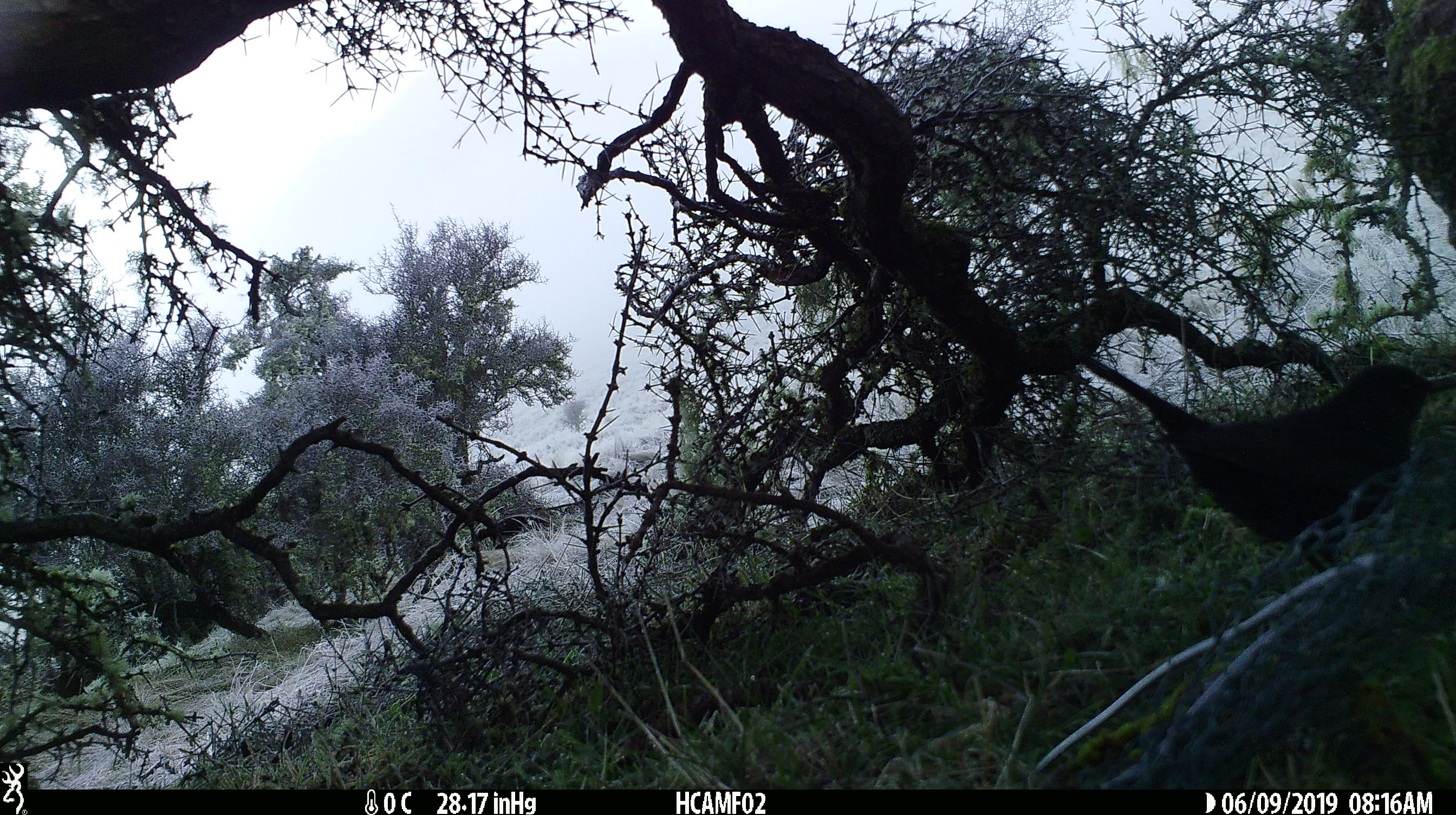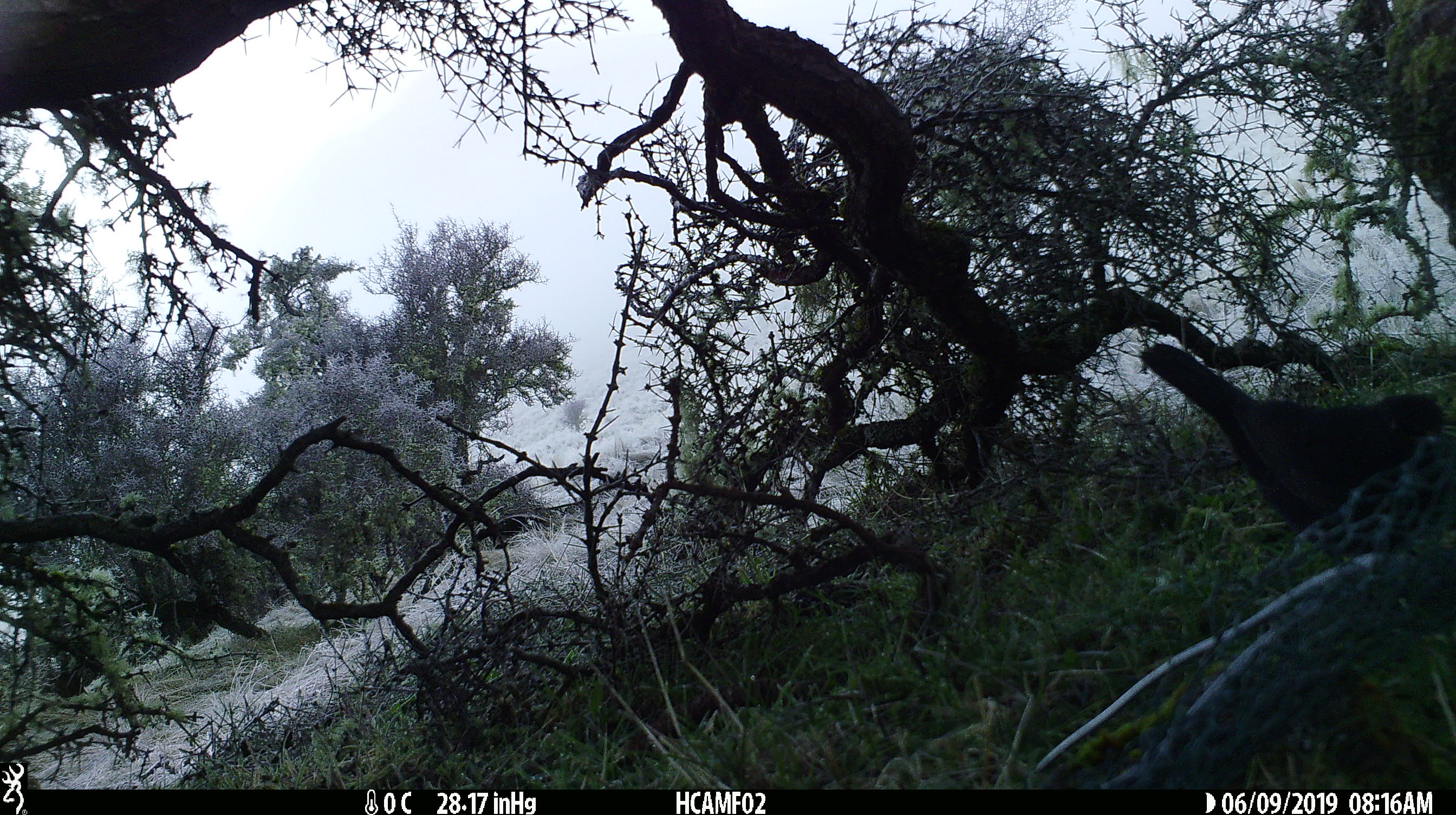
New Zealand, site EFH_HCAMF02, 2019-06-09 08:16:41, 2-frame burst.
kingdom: Animalia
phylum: Chordata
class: Aves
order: Passeriformes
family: Turdidae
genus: Turdus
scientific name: Turdus merula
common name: eurasian blackbird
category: blackbird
Blackbird (eurasian blackbird) (Turdus merula).